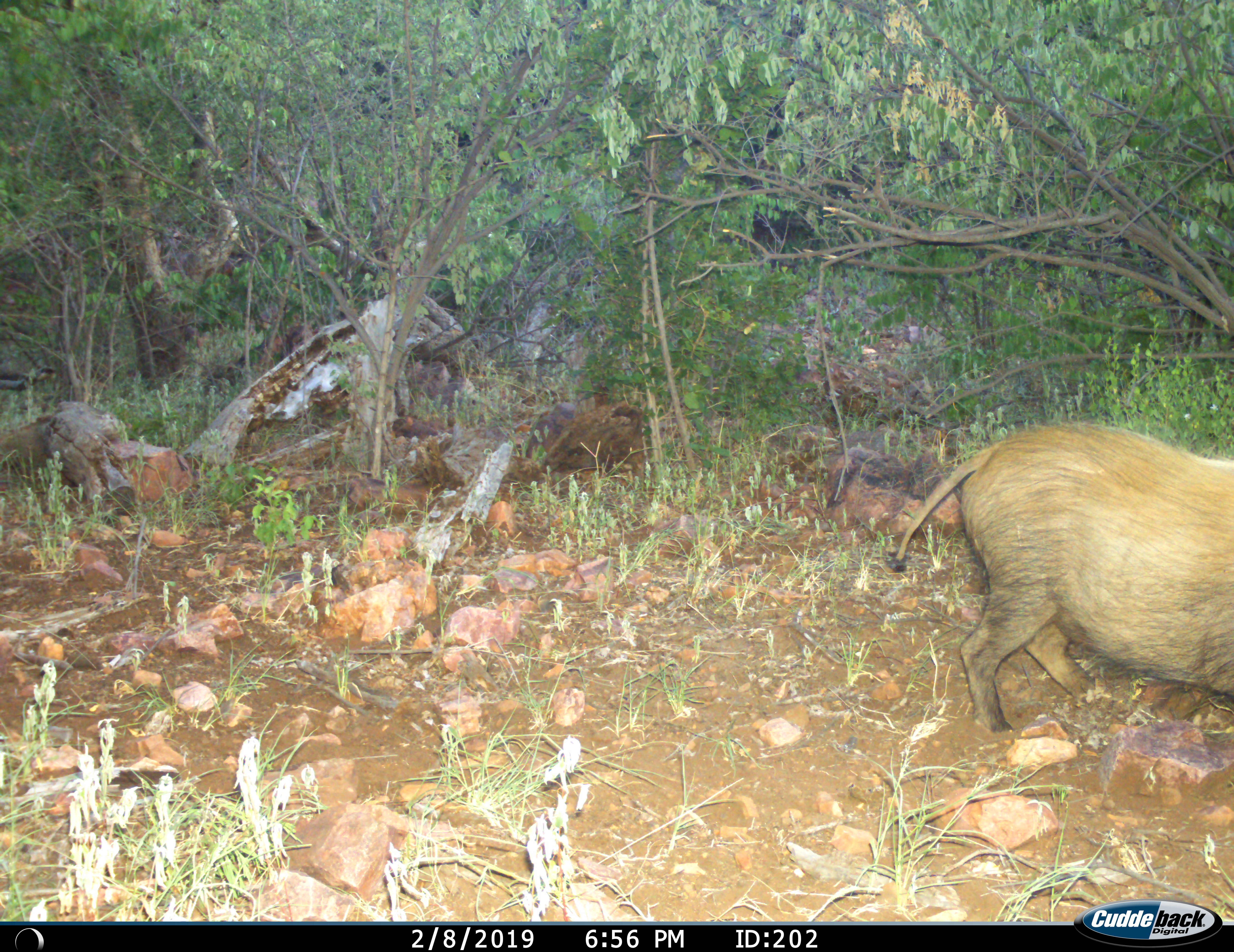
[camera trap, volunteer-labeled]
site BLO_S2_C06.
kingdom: Animalia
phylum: Chordata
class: Mammalia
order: Artiodactyla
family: Suidae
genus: Phacochoerus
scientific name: Phacochoerus africanus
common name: warthog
Warthog (Phacochoerus africanus), count 1. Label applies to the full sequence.